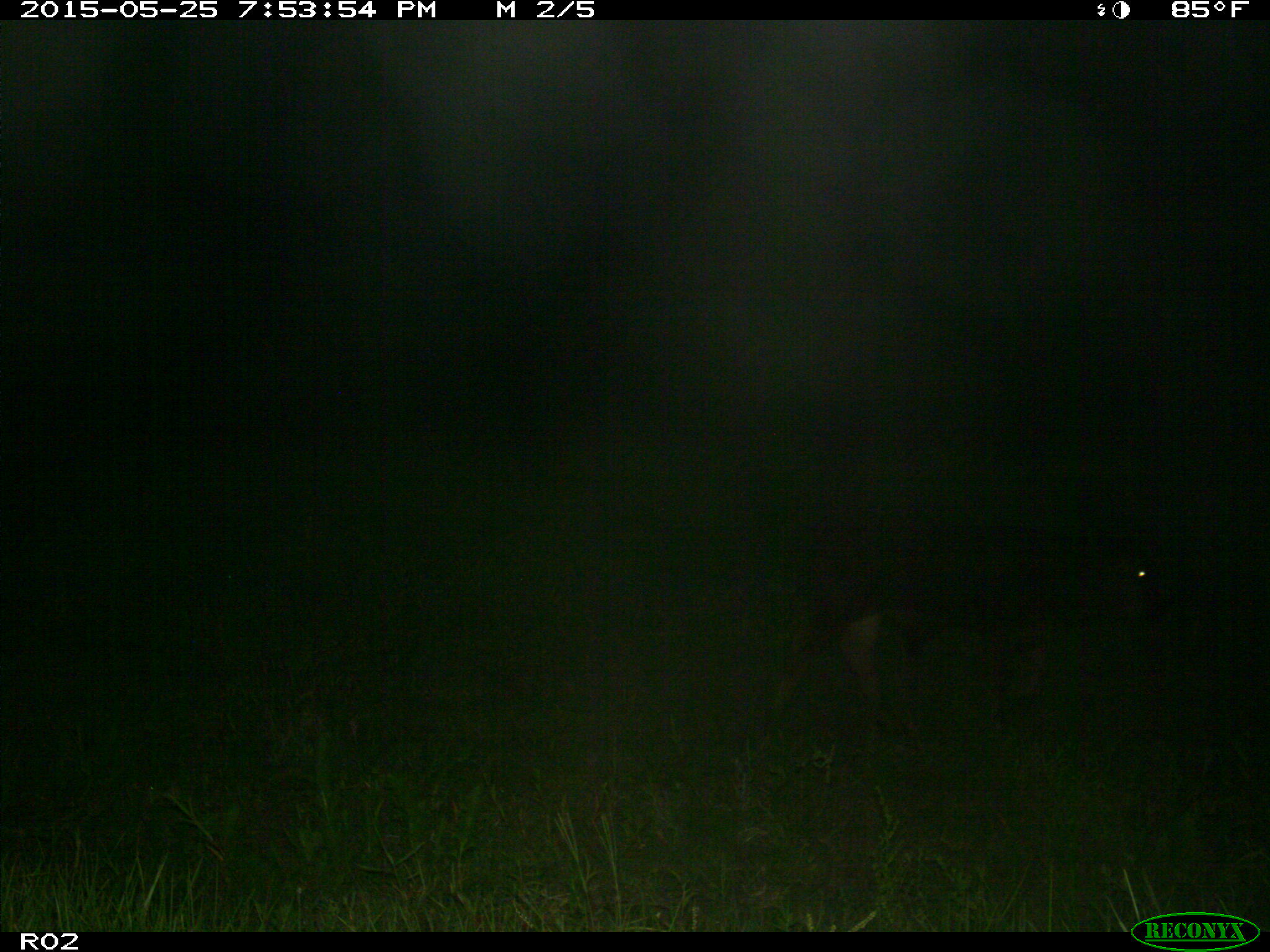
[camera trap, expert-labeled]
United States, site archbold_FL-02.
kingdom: Animalia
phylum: Chordata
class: Mammalia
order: Artiodactyla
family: Bovidae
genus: Bos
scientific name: Bos taurus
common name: domestic cow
Bos taurus (domestic cow).